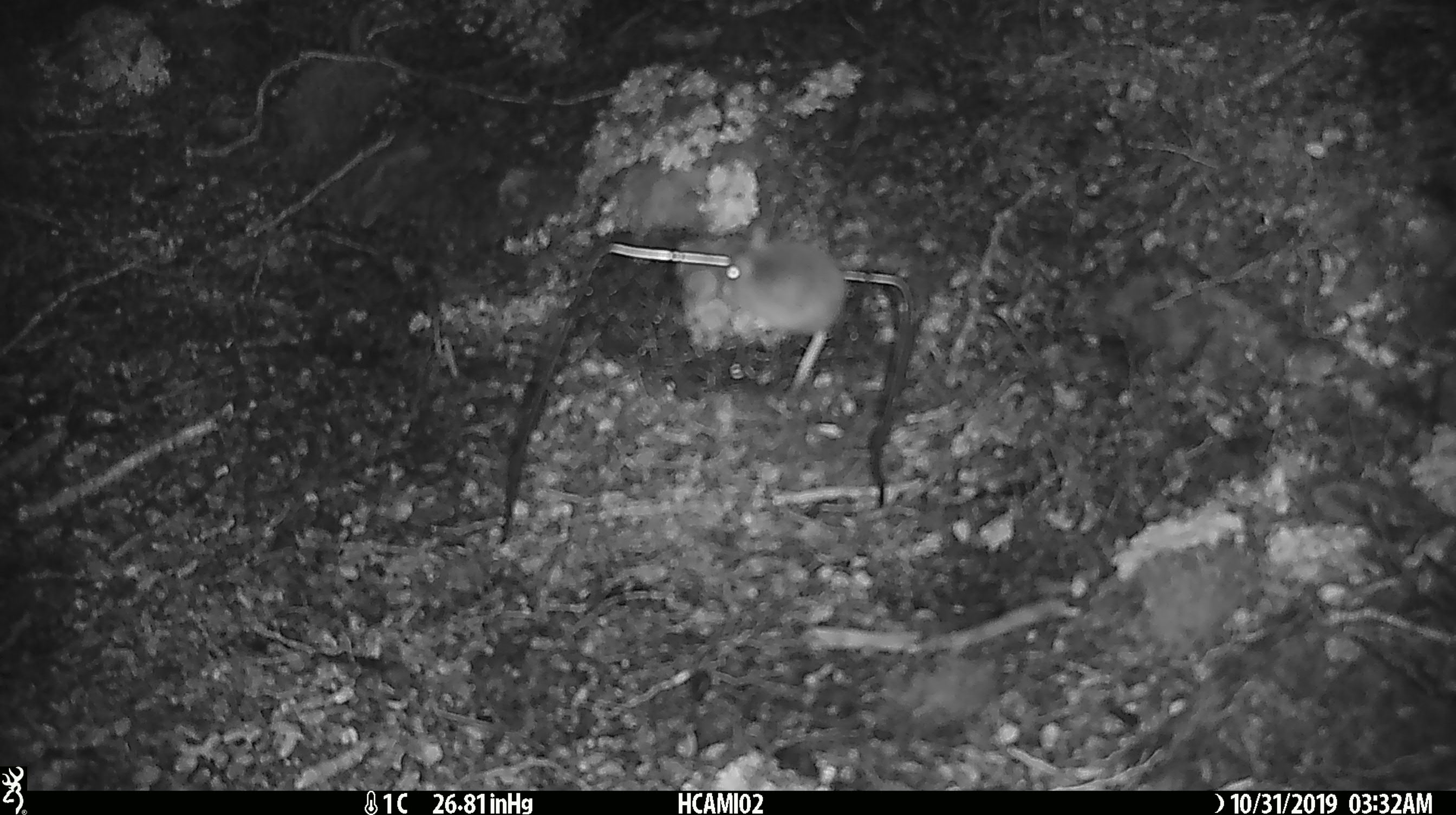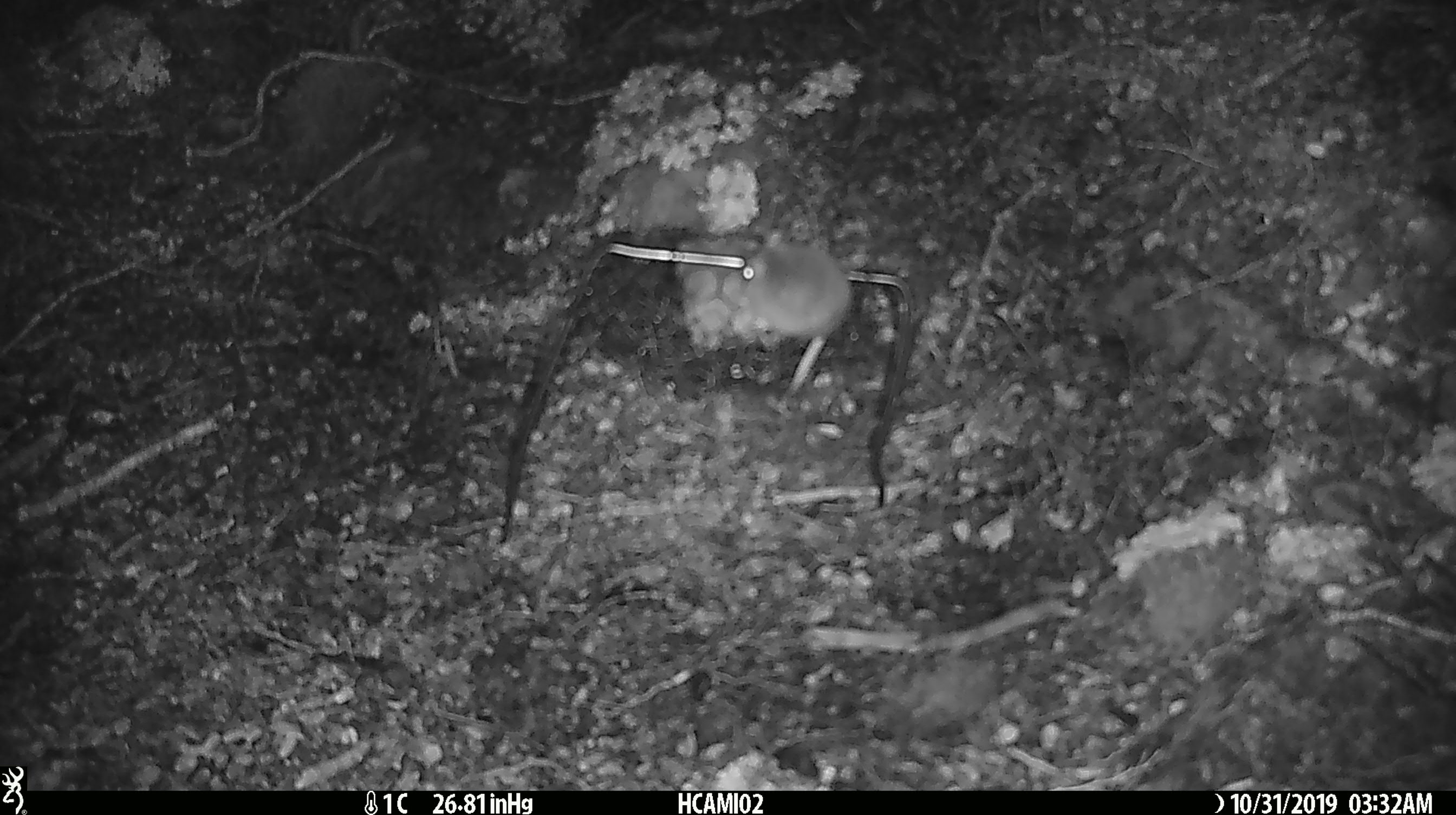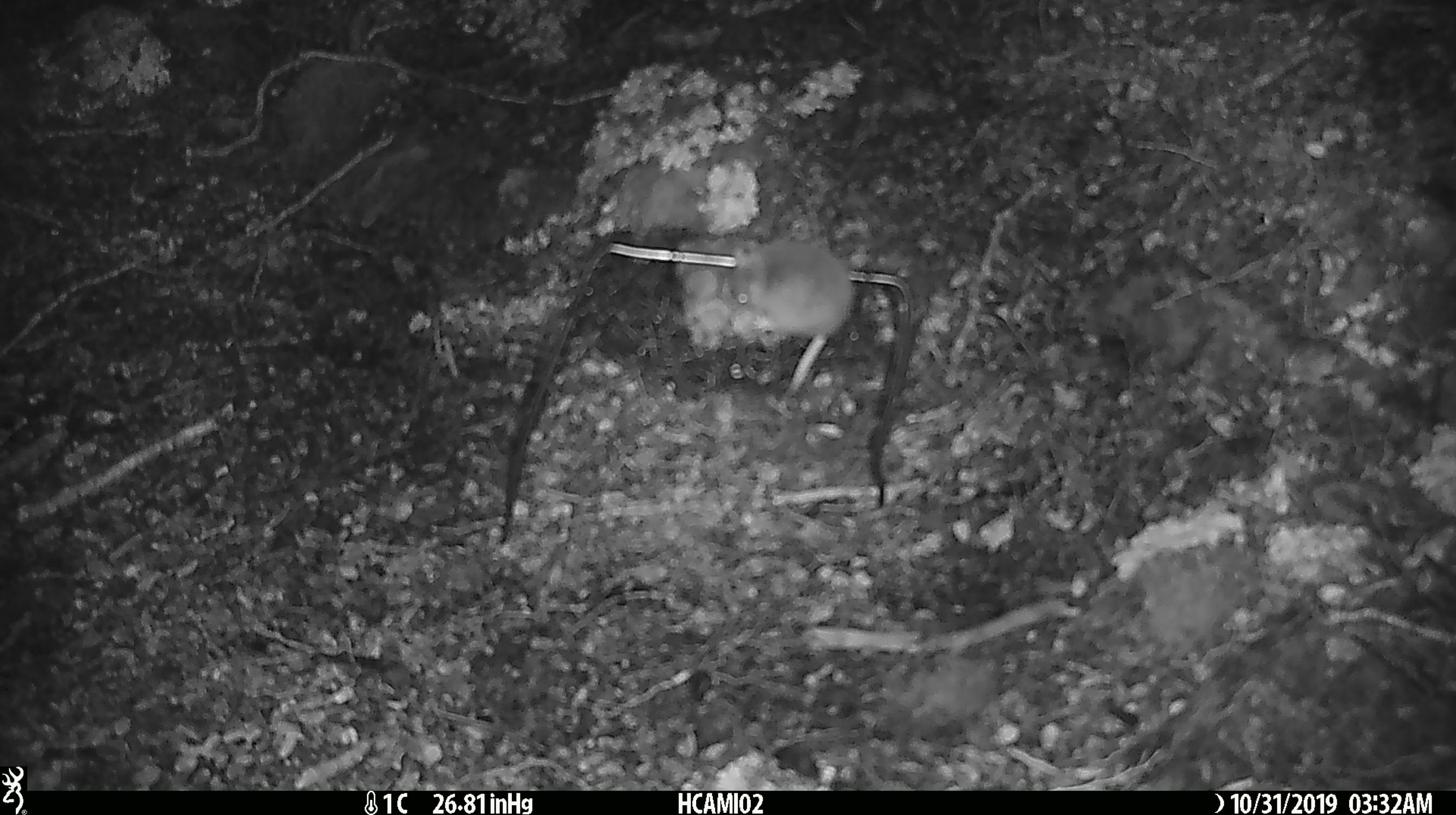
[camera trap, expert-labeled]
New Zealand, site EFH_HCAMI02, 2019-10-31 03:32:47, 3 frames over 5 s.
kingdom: Animalia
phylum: Chordata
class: Mammalia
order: Rodentia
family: Muridae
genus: Mus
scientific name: Mus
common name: mouse